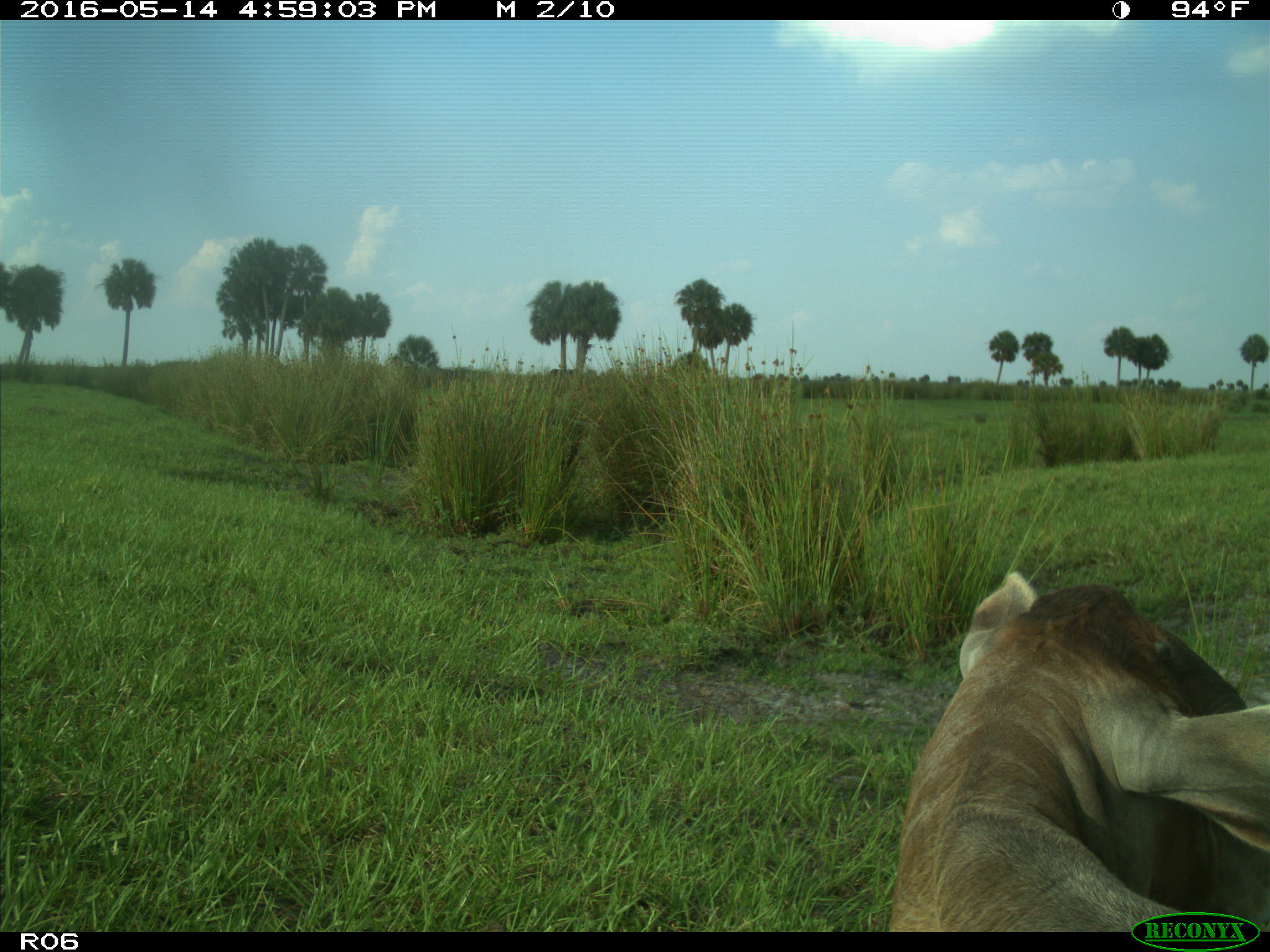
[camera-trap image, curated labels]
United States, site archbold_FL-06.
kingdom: Animalia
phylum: Chordata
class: Mammalia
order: Artiodactyla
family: Bovidae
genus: Bos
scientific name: Bos taurus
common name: domestic cow